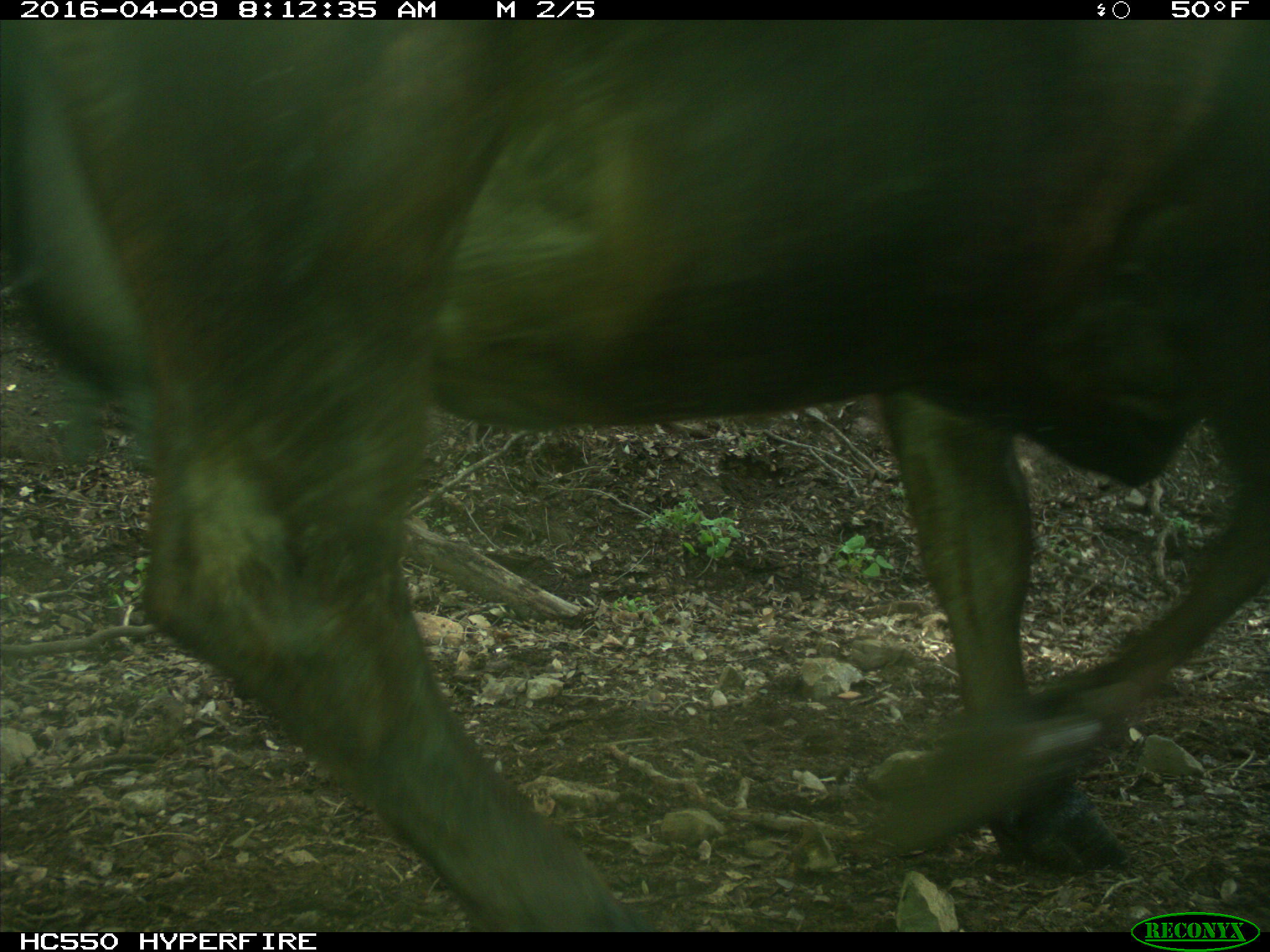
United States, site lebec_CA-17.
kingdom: Animalia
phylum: Chordata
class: Mammalia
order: Artiodactyla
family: Bovidae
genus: Bos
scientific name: Bos taurus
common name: domestic cow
Bos taurus (domestic cow).